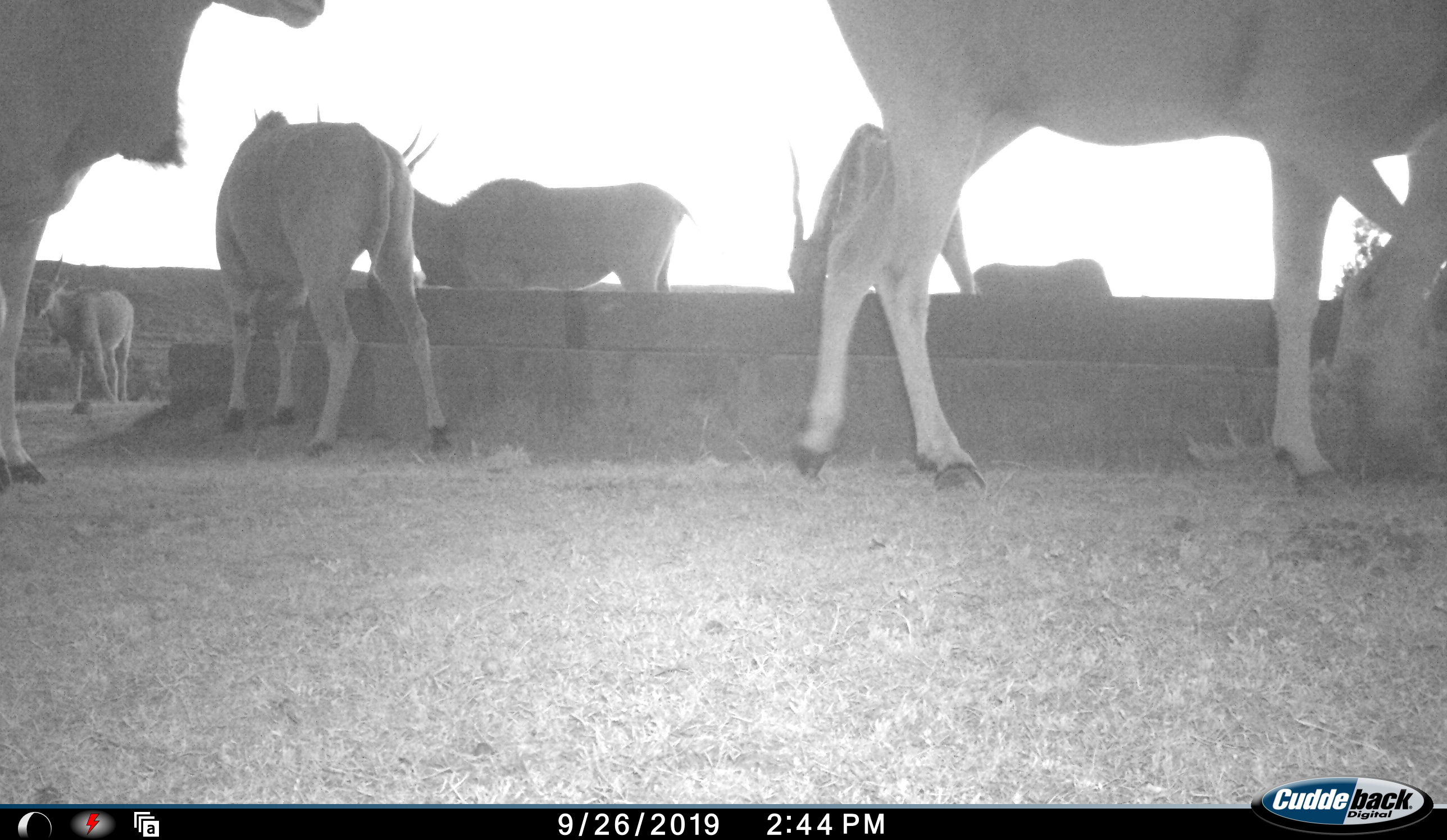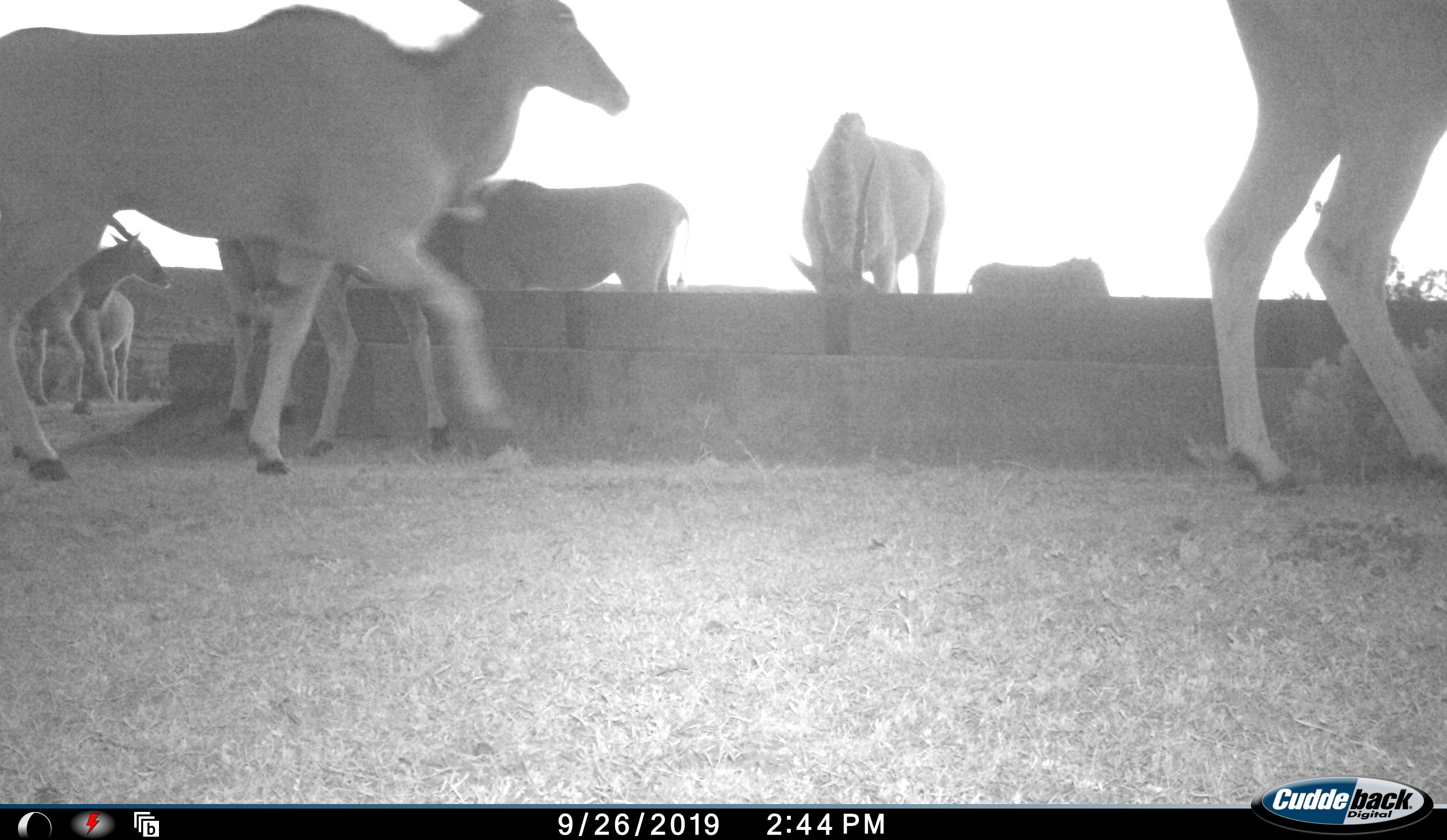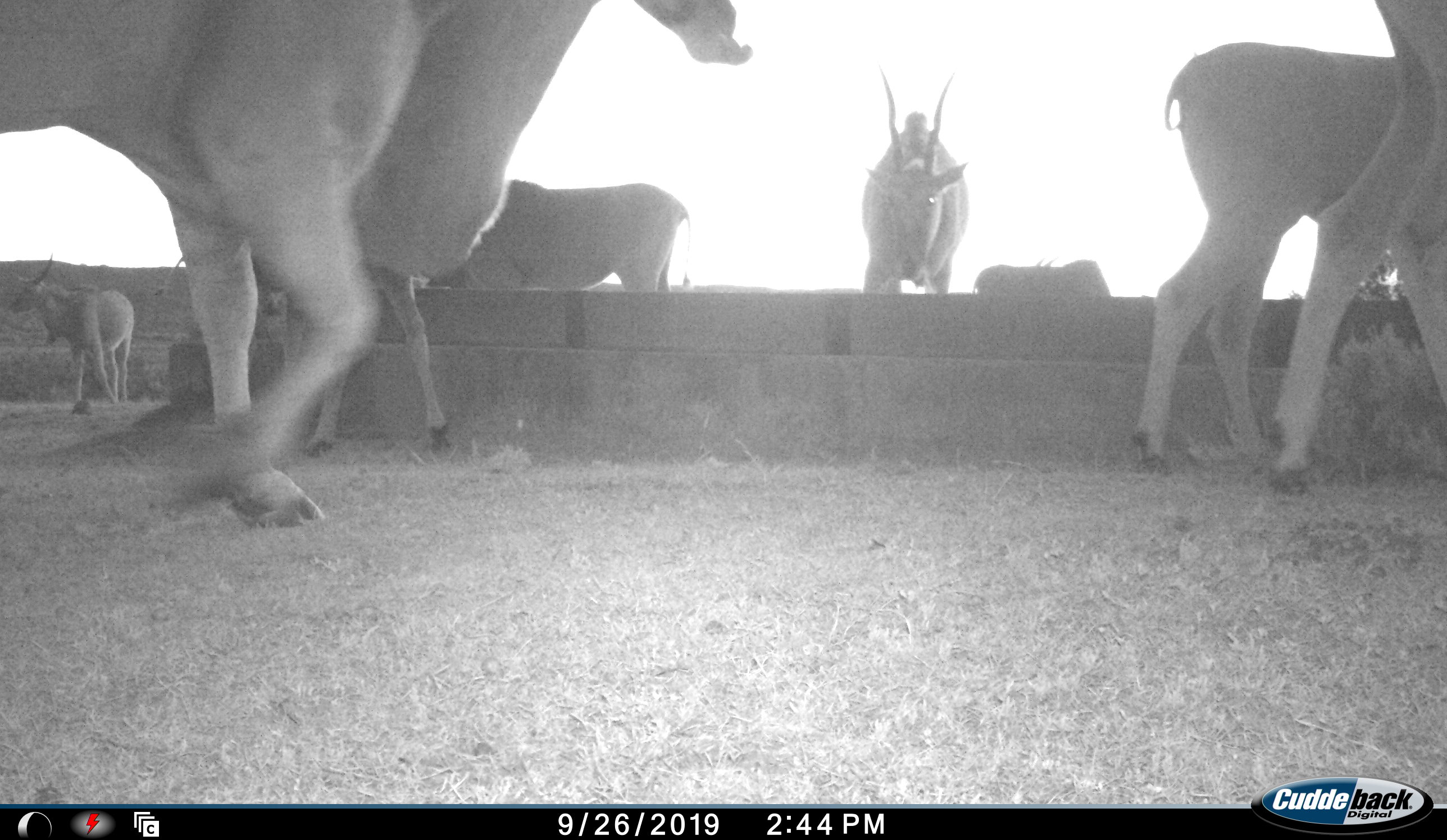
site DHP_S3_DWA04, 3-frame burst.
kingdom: Animalia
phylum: Chordata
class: Mammalia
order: Artiodactyla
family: Bovidae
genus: Tragelaphus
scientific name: Tragelaphus oryx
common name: eland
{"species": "eland (Tragelaphus oryx)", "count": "8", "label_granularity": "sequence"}